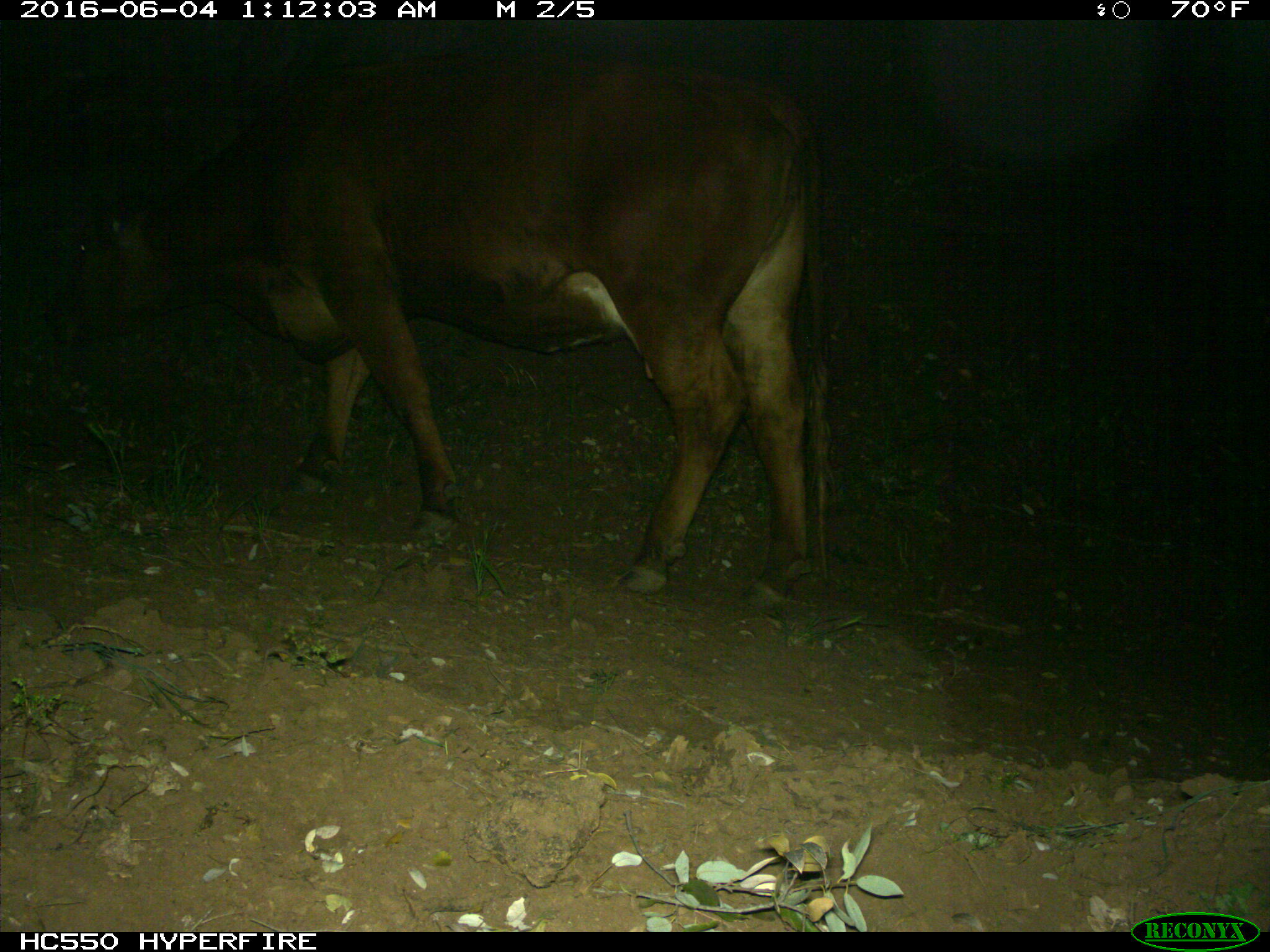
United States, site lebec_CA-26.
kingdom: Animalia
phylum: Chordata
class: Mammalia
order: Artiodactyla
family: Bovidae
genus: Bos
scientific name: Bos taurus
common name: domestic cow